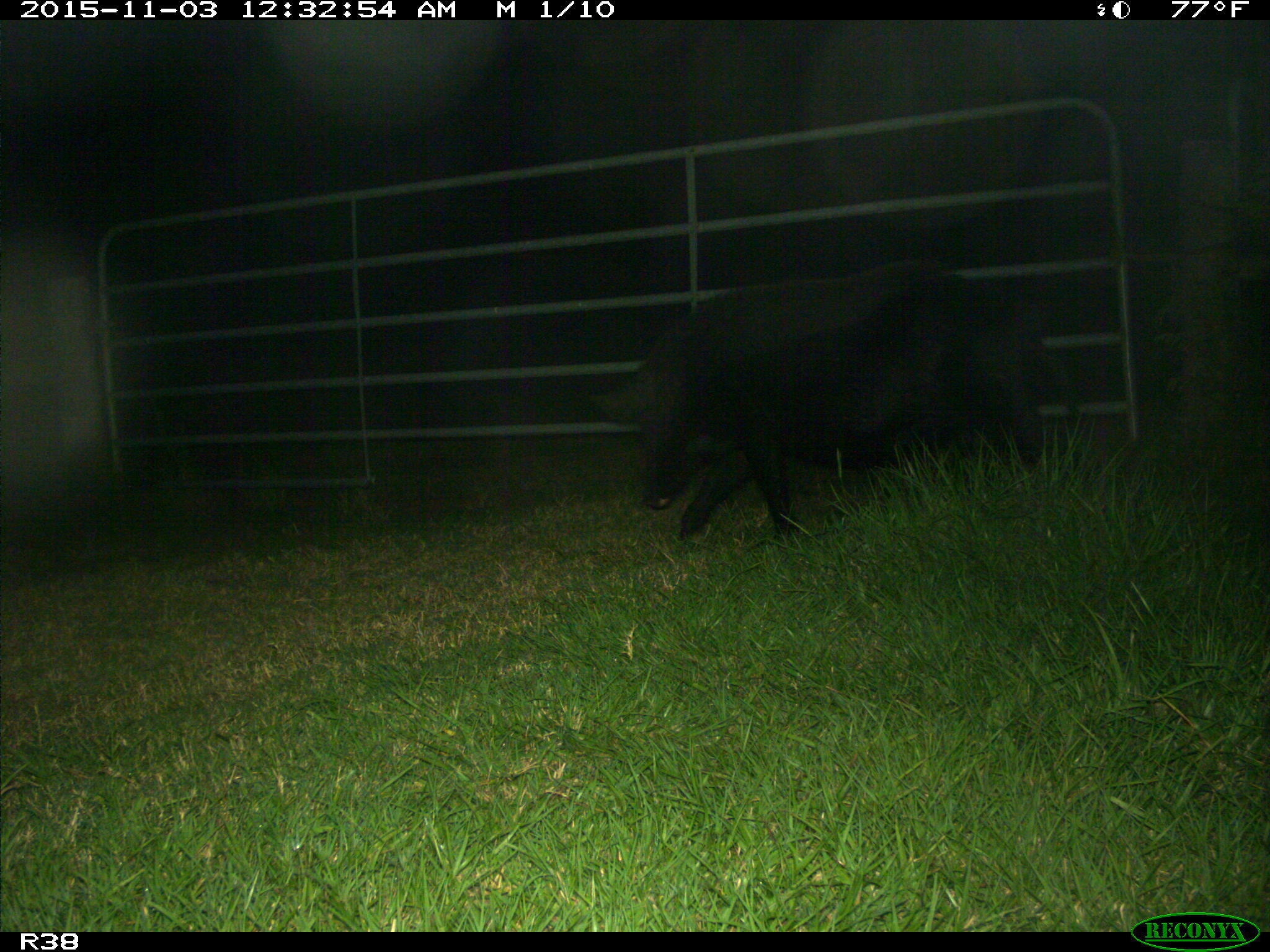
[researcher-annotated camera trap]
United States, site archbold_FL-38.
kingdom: Animalia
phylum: Chordata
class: Mammalia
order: Artiodactyla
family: Suidae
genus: Sus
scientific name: Sus scrofa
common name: wild boar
Sus scrofa (wild boar).